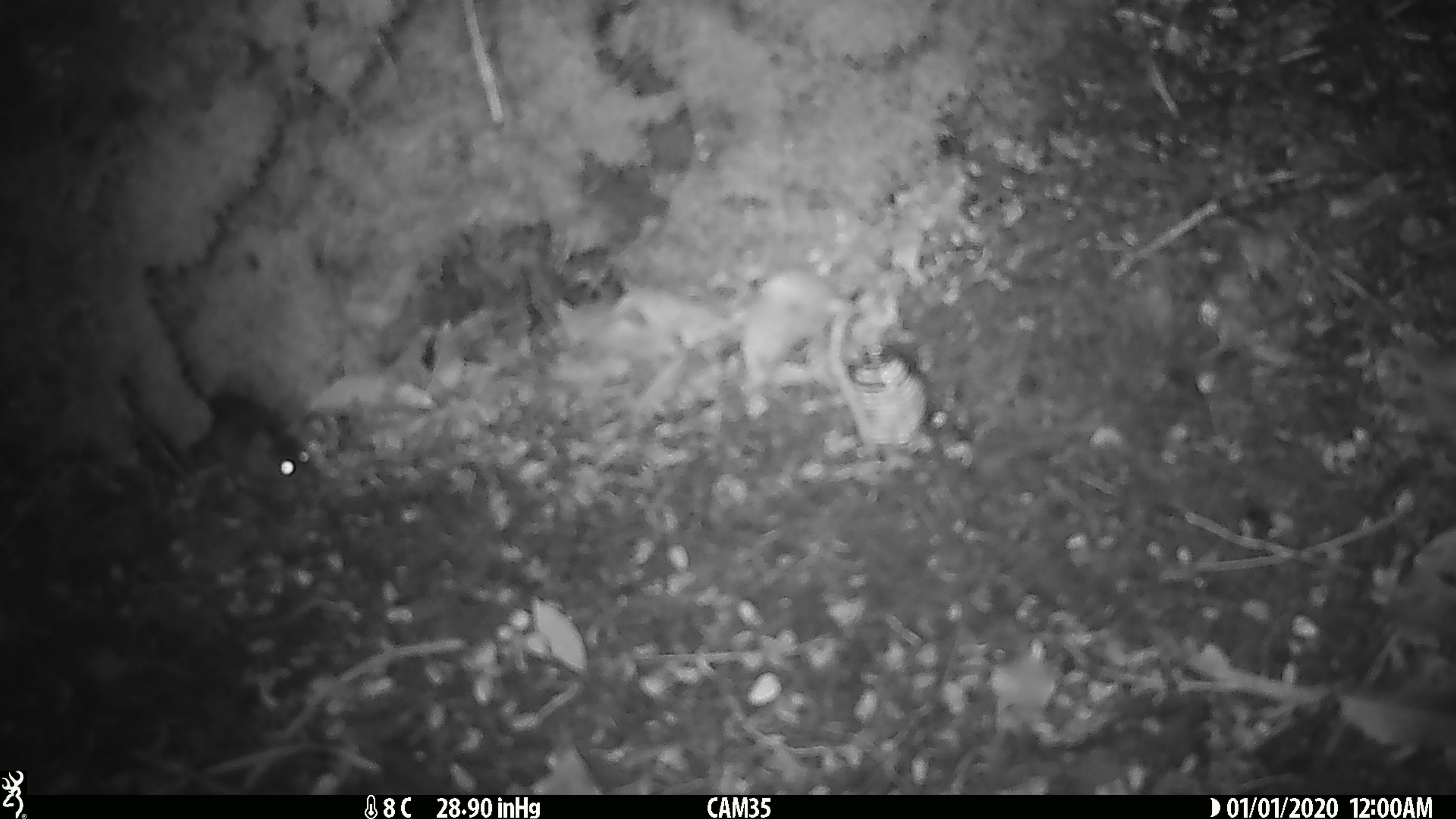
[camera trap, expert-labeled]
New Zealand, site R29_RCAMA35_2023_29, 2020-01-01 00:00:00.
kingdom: Animalia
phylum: Chordata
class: Mammalia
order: Rodentia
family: Muridae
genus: Mus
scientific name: Mus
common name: mouse